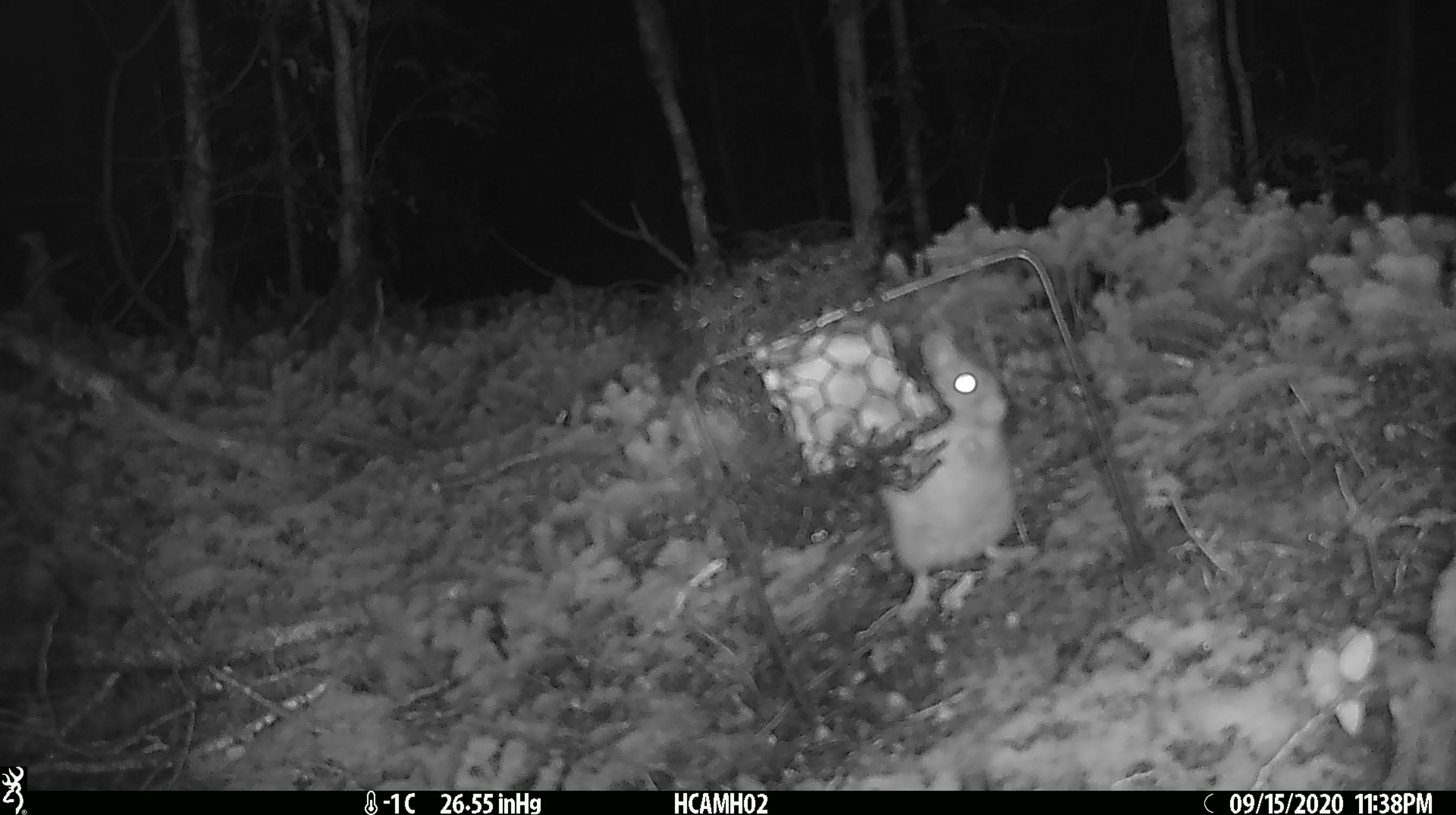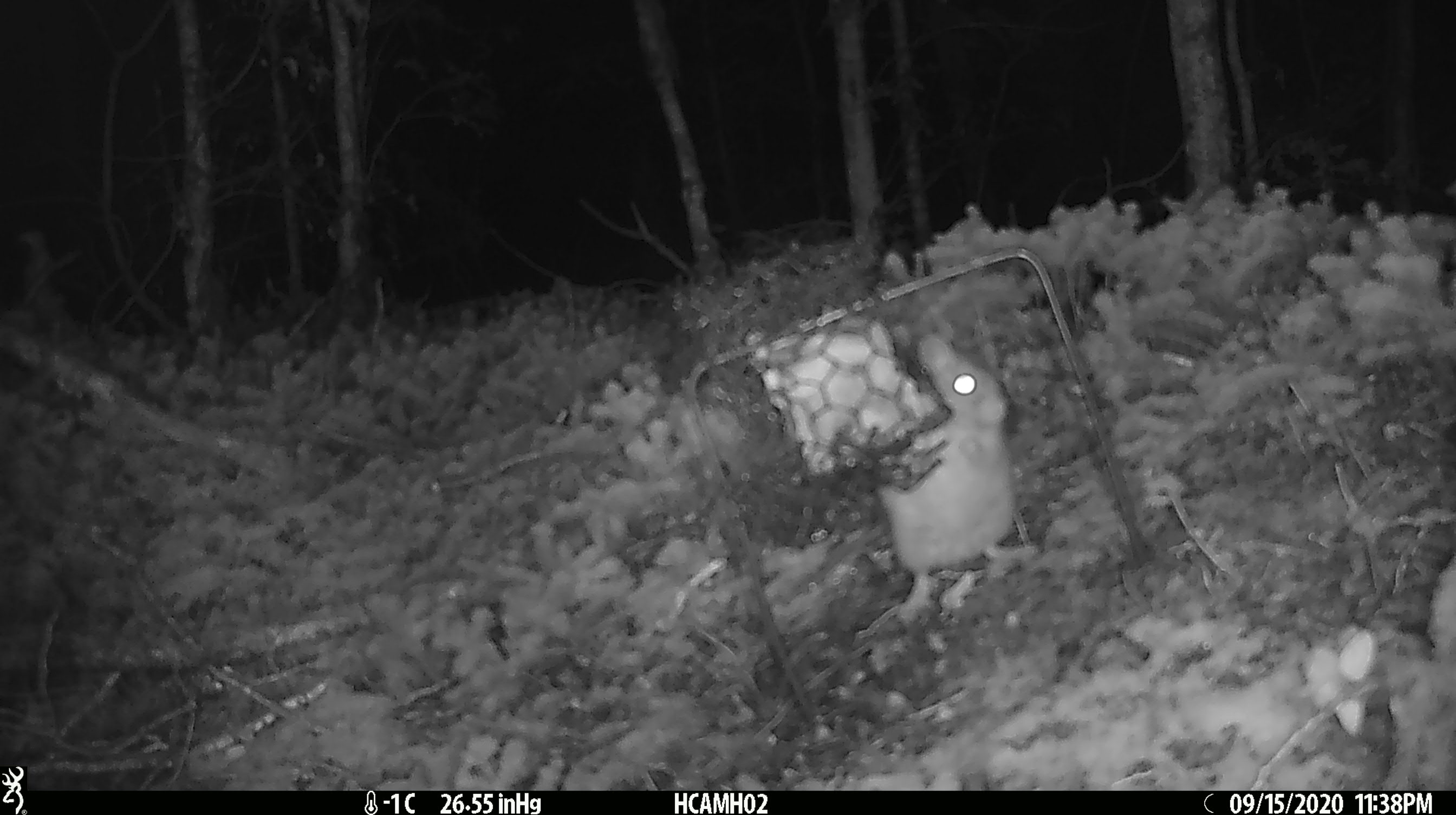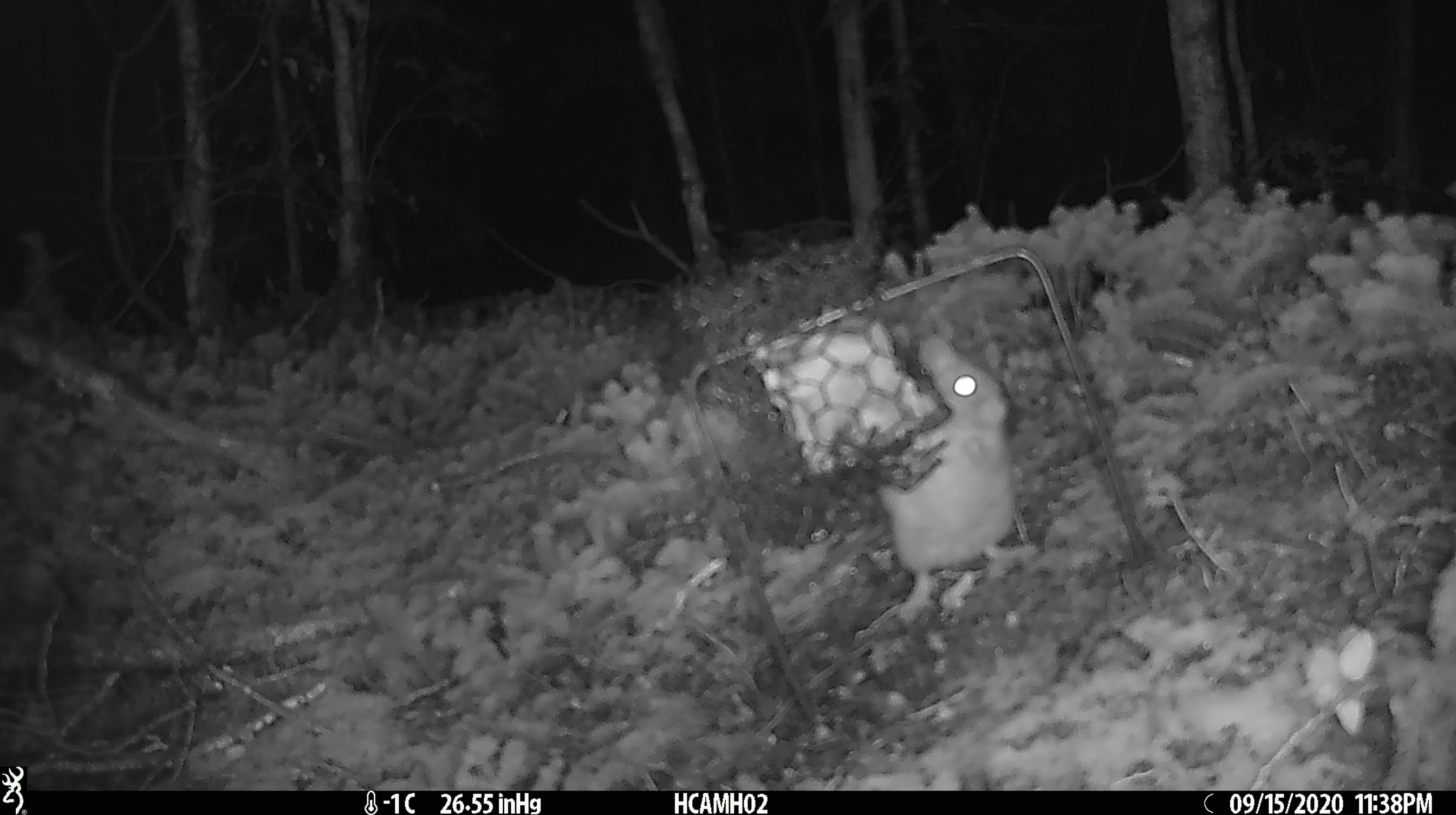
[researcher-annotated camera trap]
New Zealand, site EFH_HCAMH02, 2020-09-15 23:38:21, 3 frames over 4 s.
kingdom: Animalia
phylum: Chordata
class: Mammalia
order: Rodentia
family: Muridae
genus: Rattus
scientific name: Rattus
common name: rat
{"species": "rat (Rattus)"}